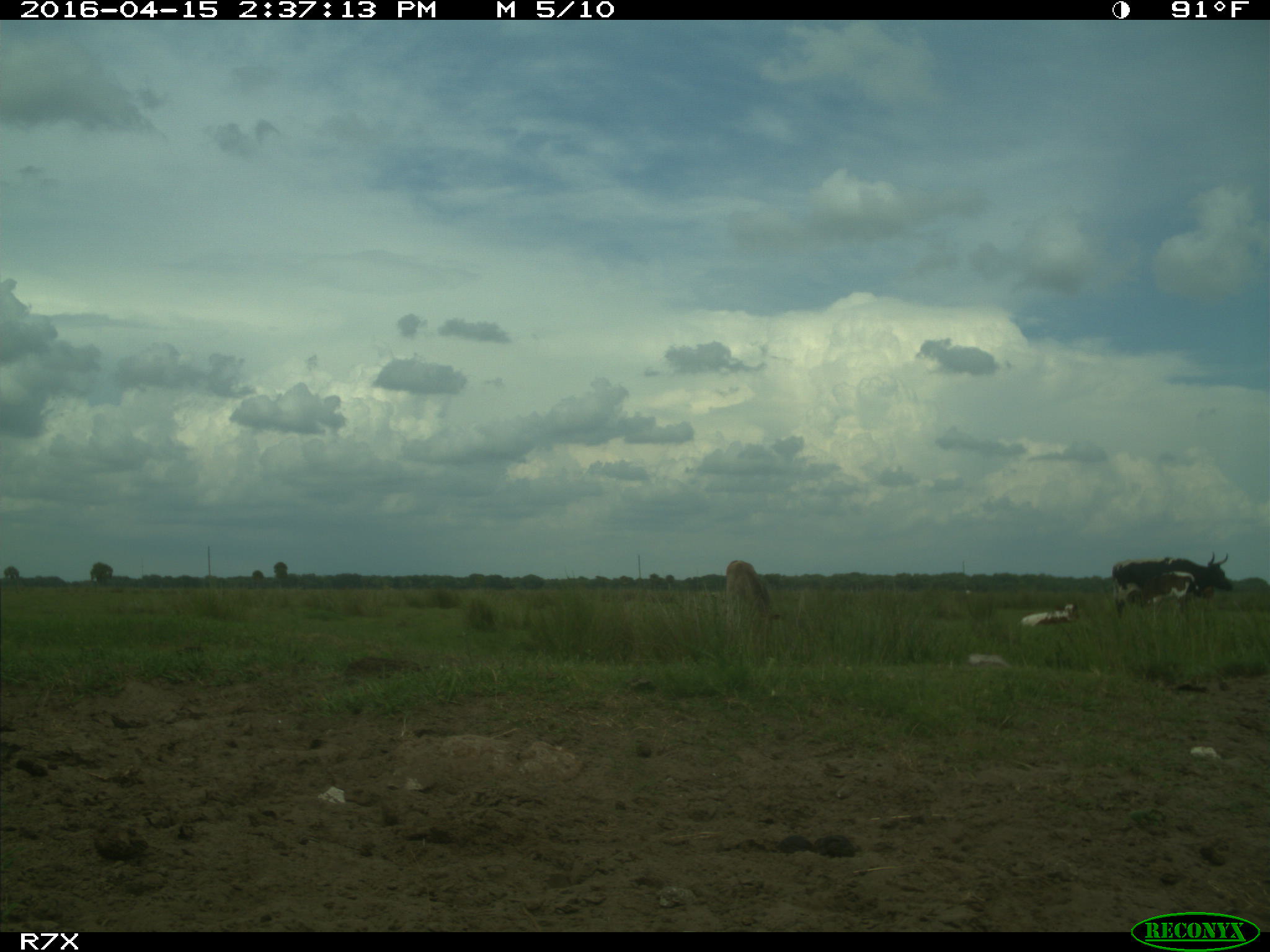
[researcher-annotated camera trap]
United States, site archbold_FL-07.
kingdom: Animalia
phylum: Chordata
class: Mammalia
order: Artiodactyla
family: Bovidae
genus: Bos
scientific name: Bos taurus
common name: domestic cow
Bos taurus (domestic cow).